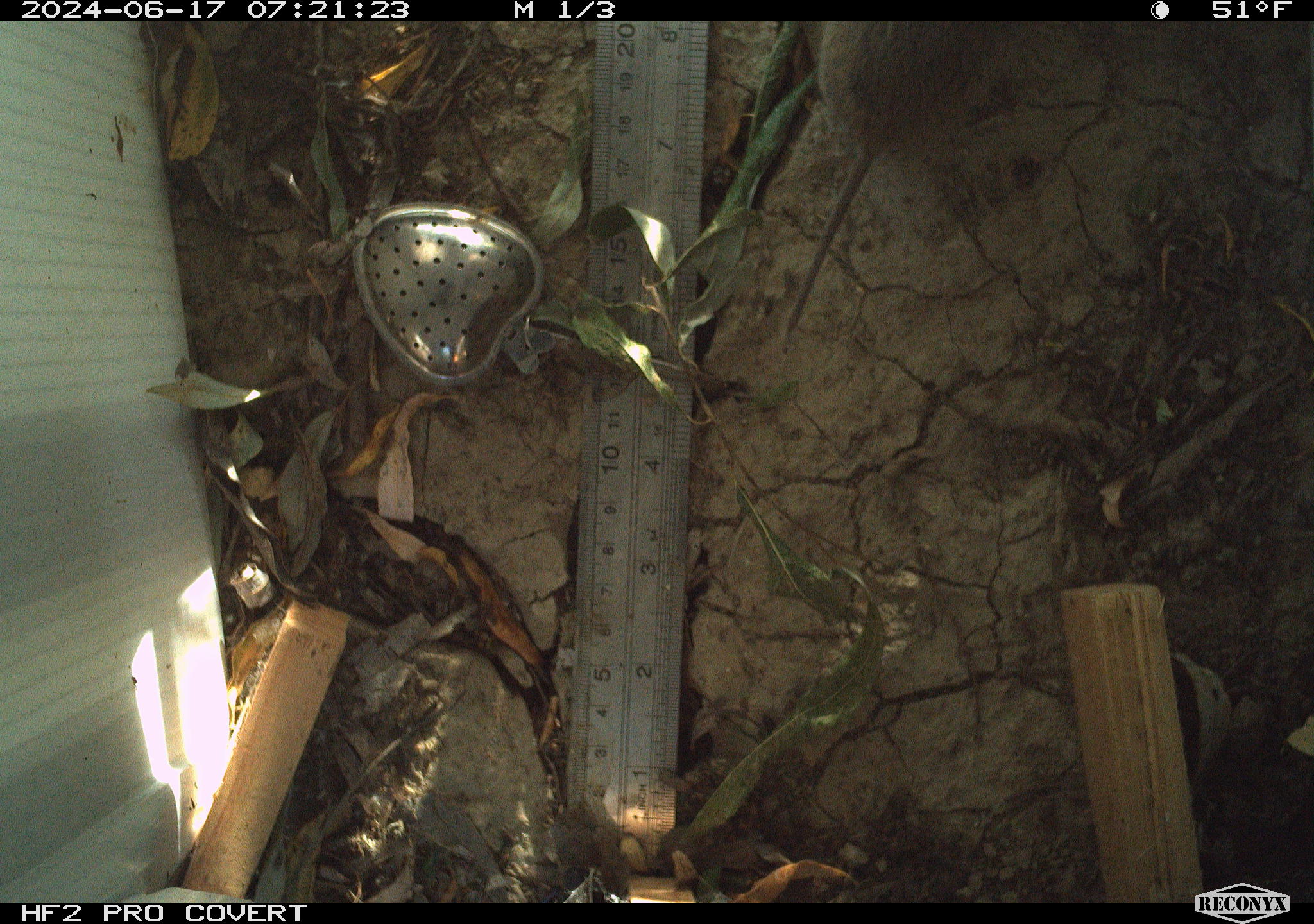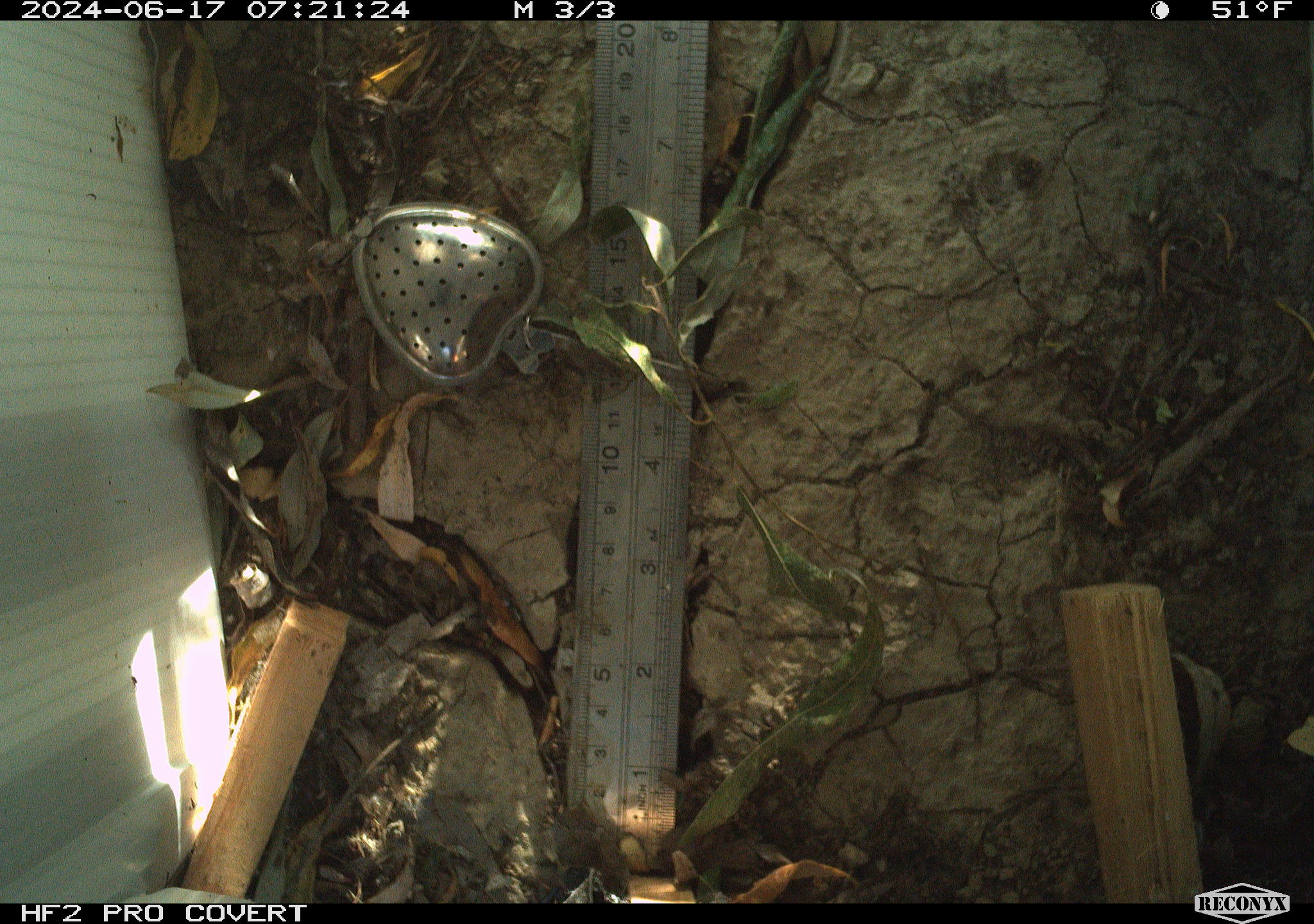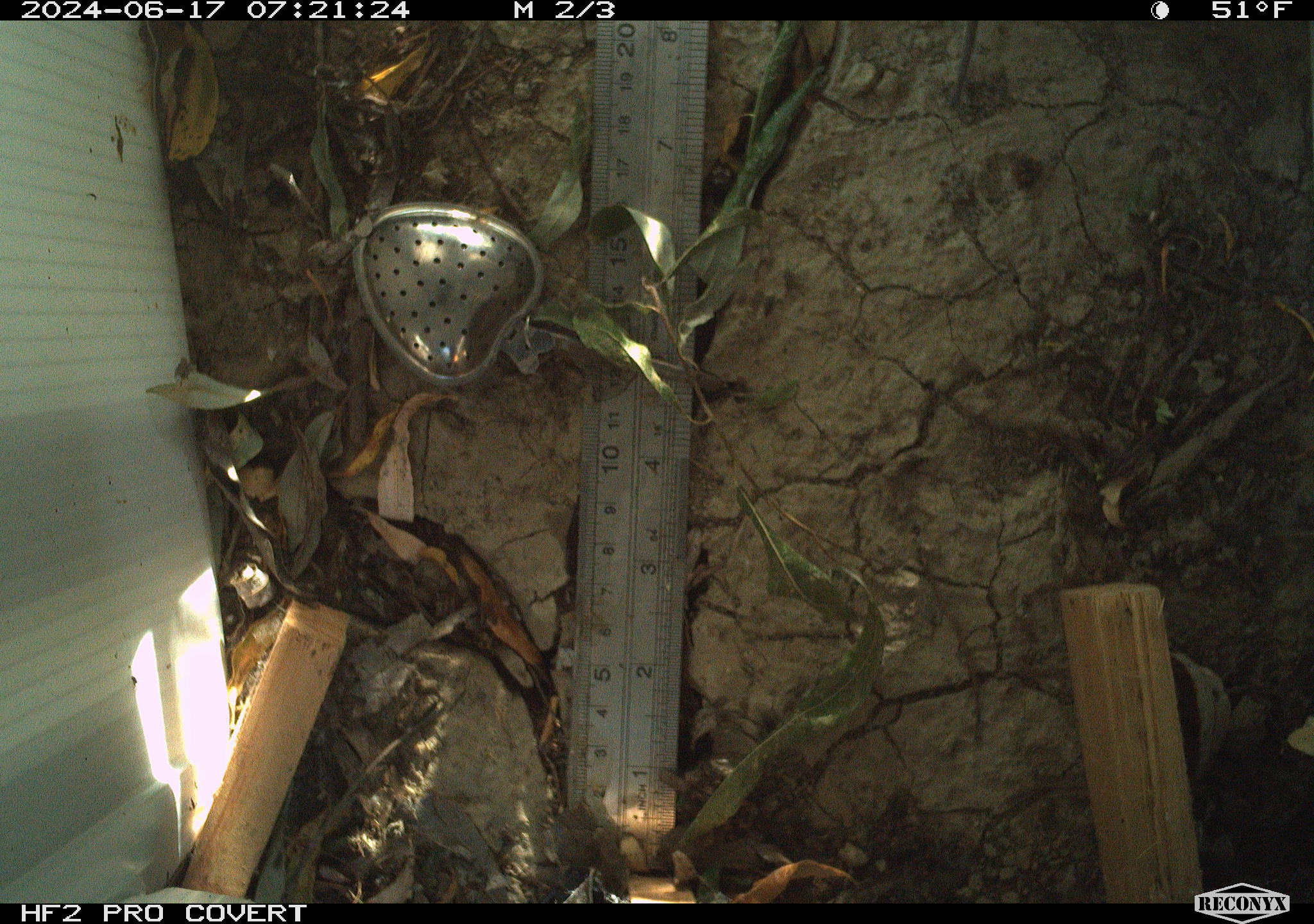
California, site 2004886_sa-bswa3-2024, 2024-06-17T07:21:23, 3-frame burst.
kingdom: Animalia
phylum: Chordata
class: Mammalia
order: Rodentia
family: Cricetidae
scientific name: Arvicolinae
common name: voles, lemmings, and muskrats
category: arvicolinae subfamily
Arvicolinae subfamily (voles, lemmings, and muskrats) (Arvicolinae).